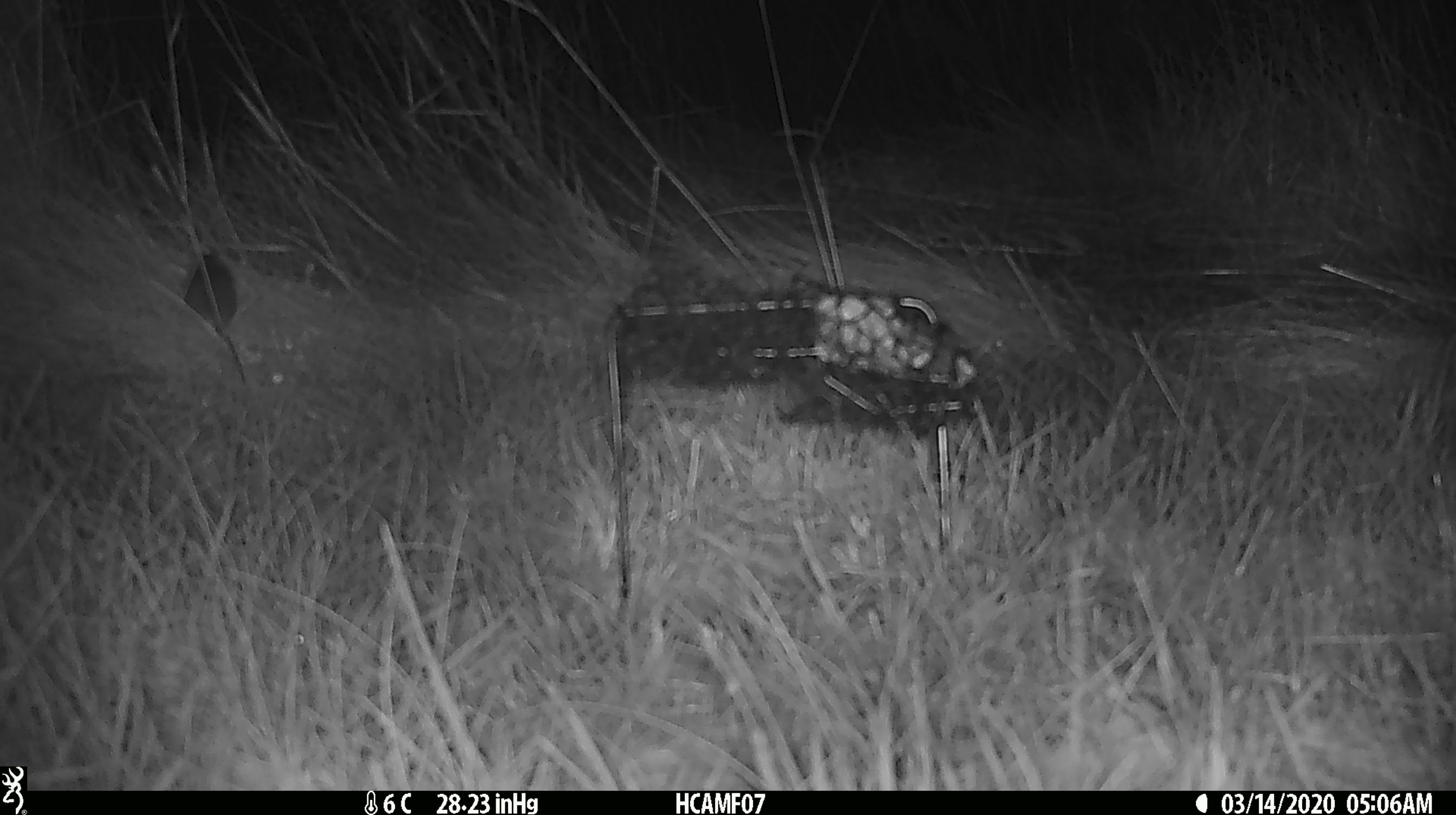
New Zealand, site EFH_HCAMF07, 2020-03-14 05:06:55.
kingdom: Animalia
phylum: Chordata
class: Mammalia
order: Rodentia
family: Muridae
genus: Mus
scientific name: Mus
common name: mouse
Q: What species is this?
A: Mouse (Mus).